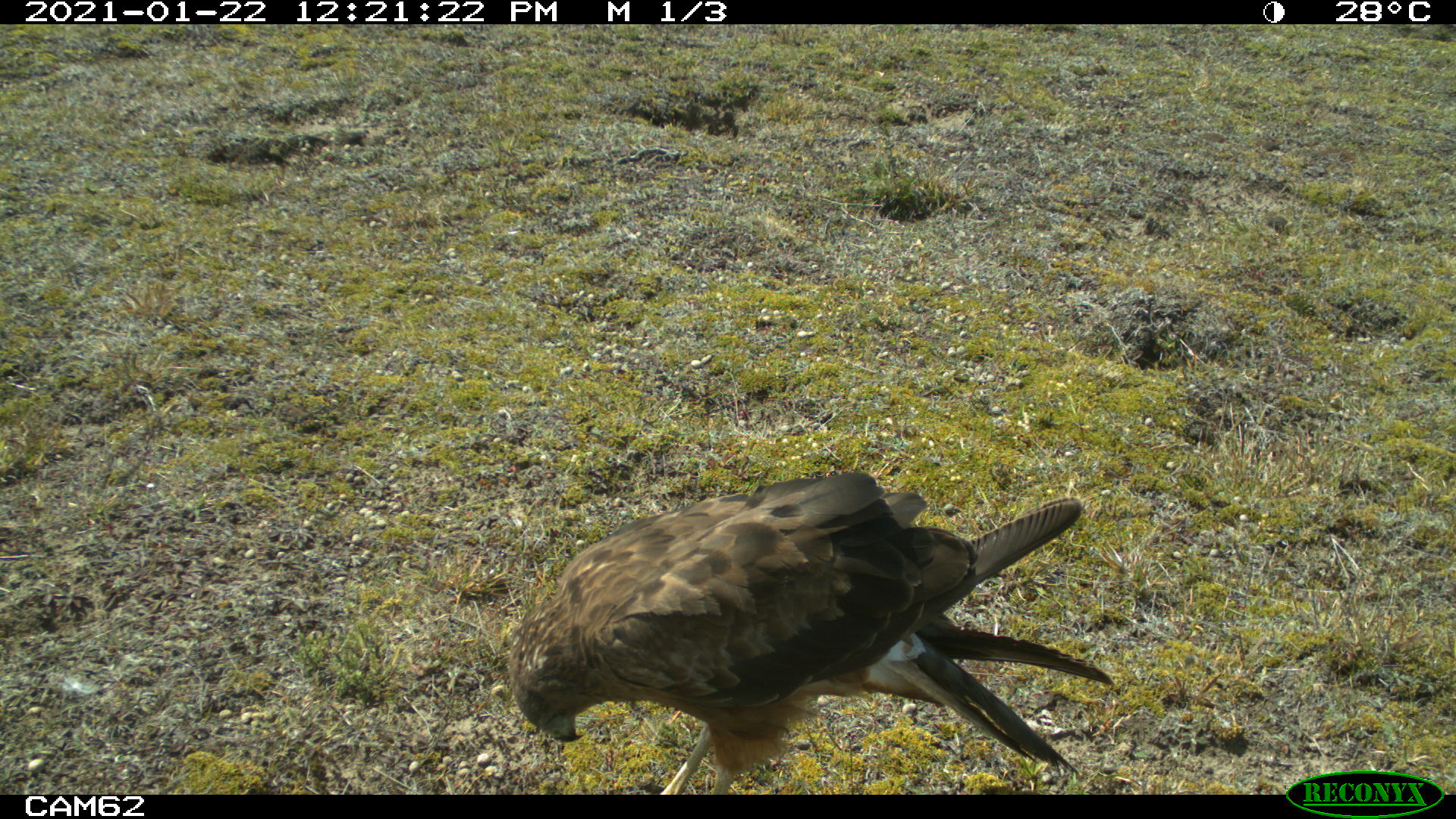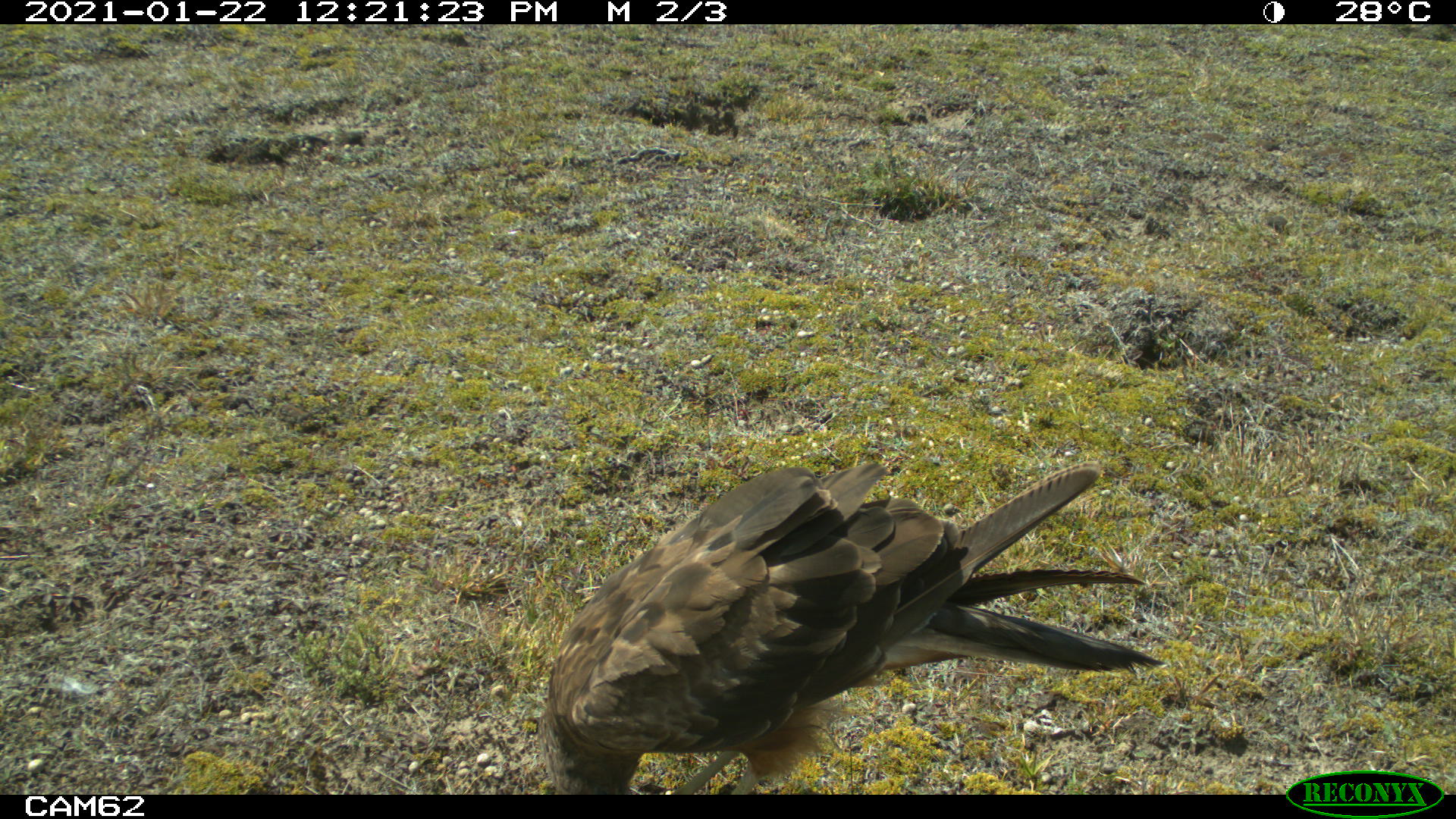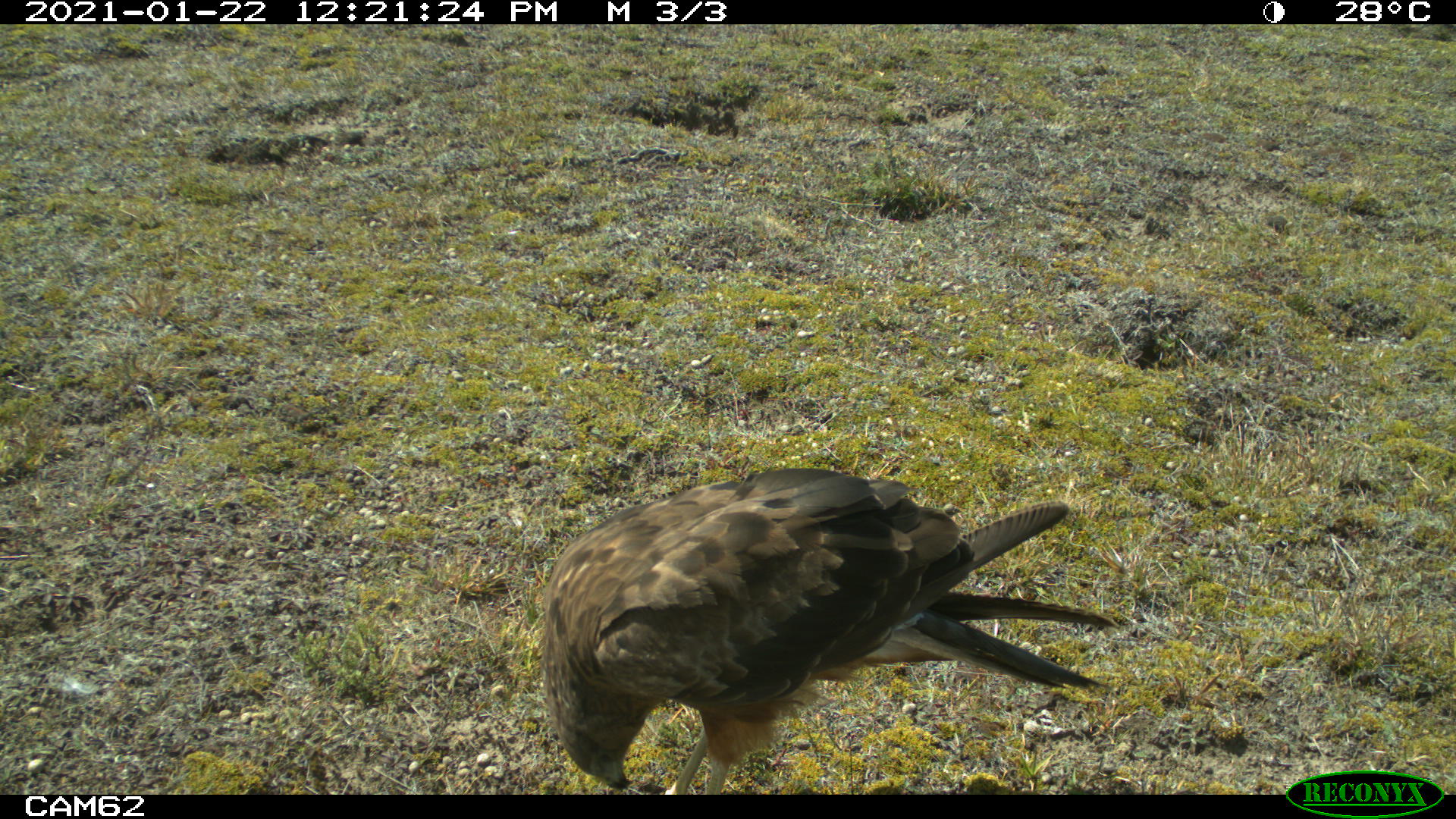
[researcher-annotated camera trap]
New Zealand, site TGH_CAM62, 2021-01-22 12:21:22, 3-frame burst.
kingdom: Animalia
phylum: Chordata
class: Aves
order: Accipitriformes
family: Accipitridae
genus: Circus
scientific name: Circus approximans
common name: swamp harrier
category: harrier